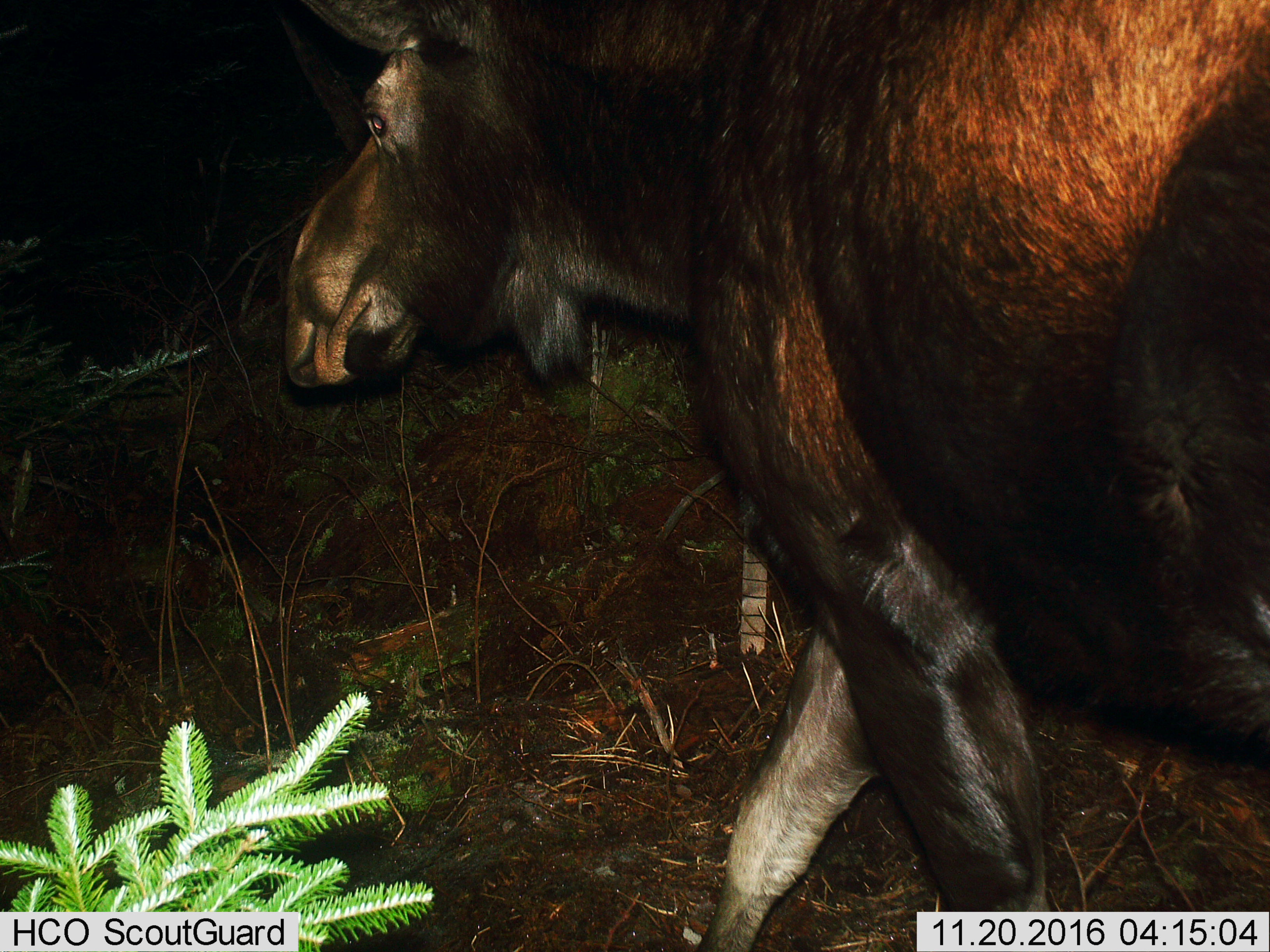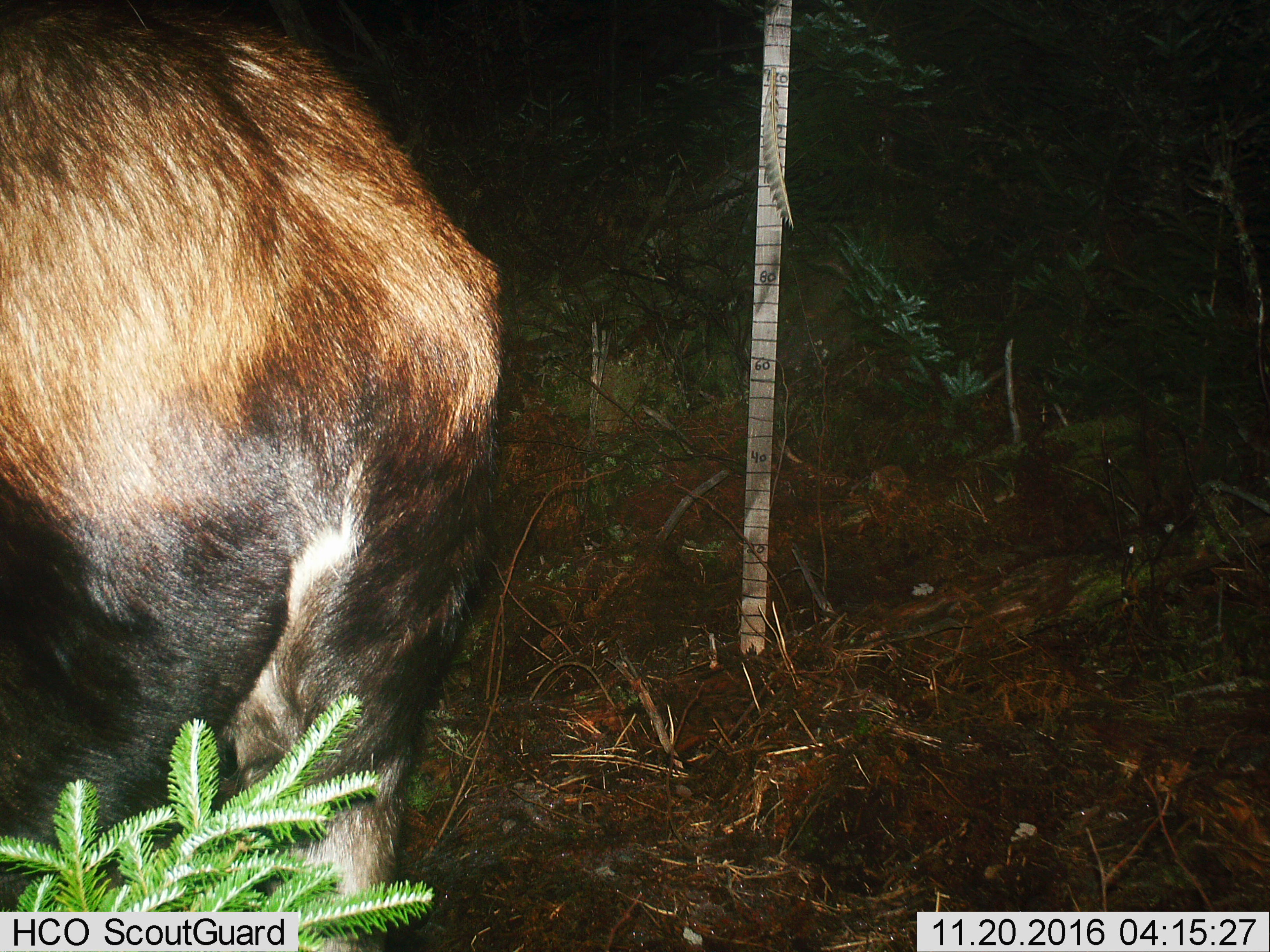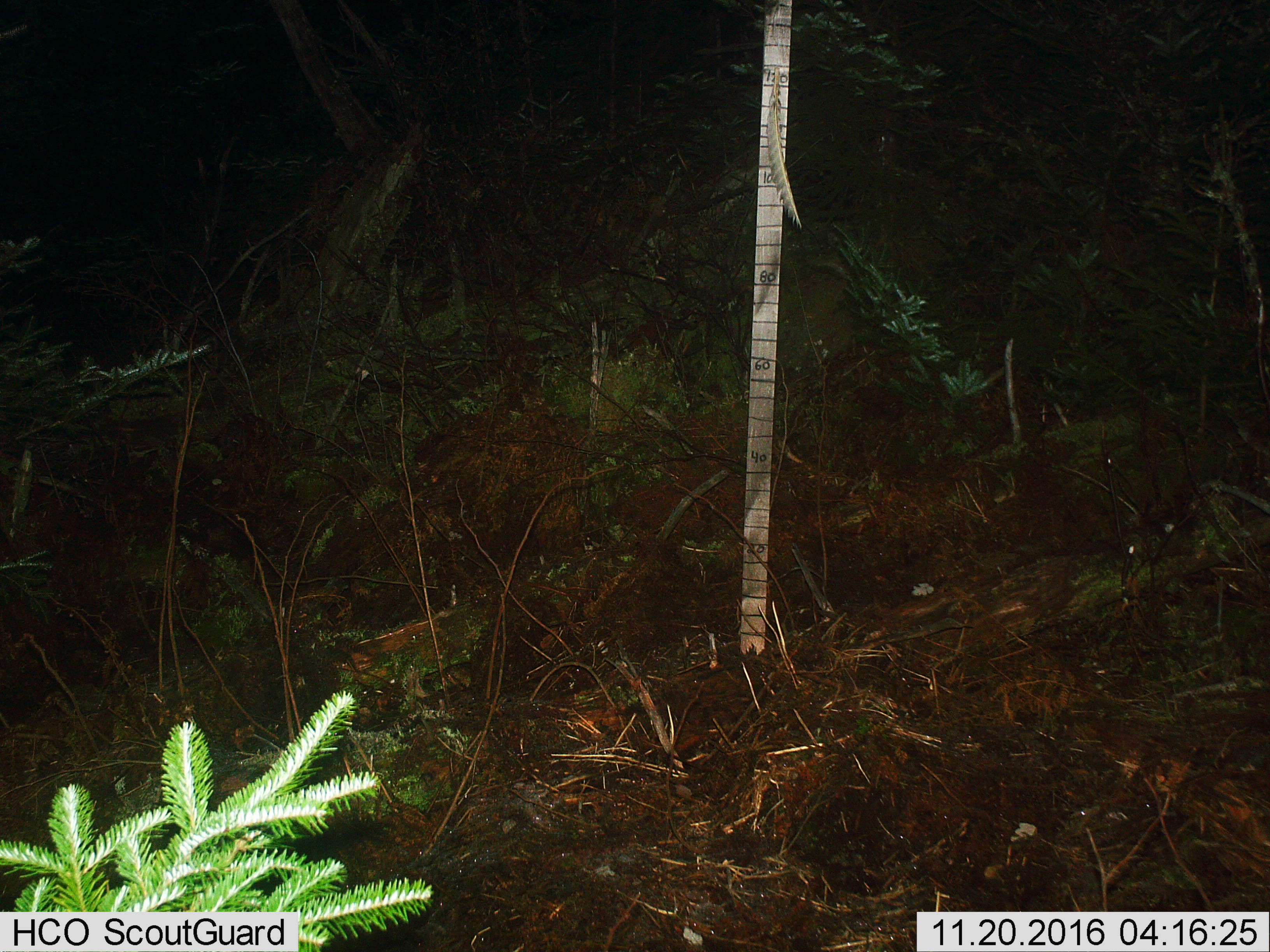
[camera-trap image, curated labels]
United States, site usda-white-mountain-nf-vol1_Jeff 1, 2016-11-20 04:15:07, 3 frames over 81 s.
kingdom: Animalia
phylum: Chordata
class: Mammalia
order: Artiodactyla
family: Cervidae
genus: Alces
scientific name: Alces alces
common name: moose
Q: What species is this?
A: Moose (Alces alces).